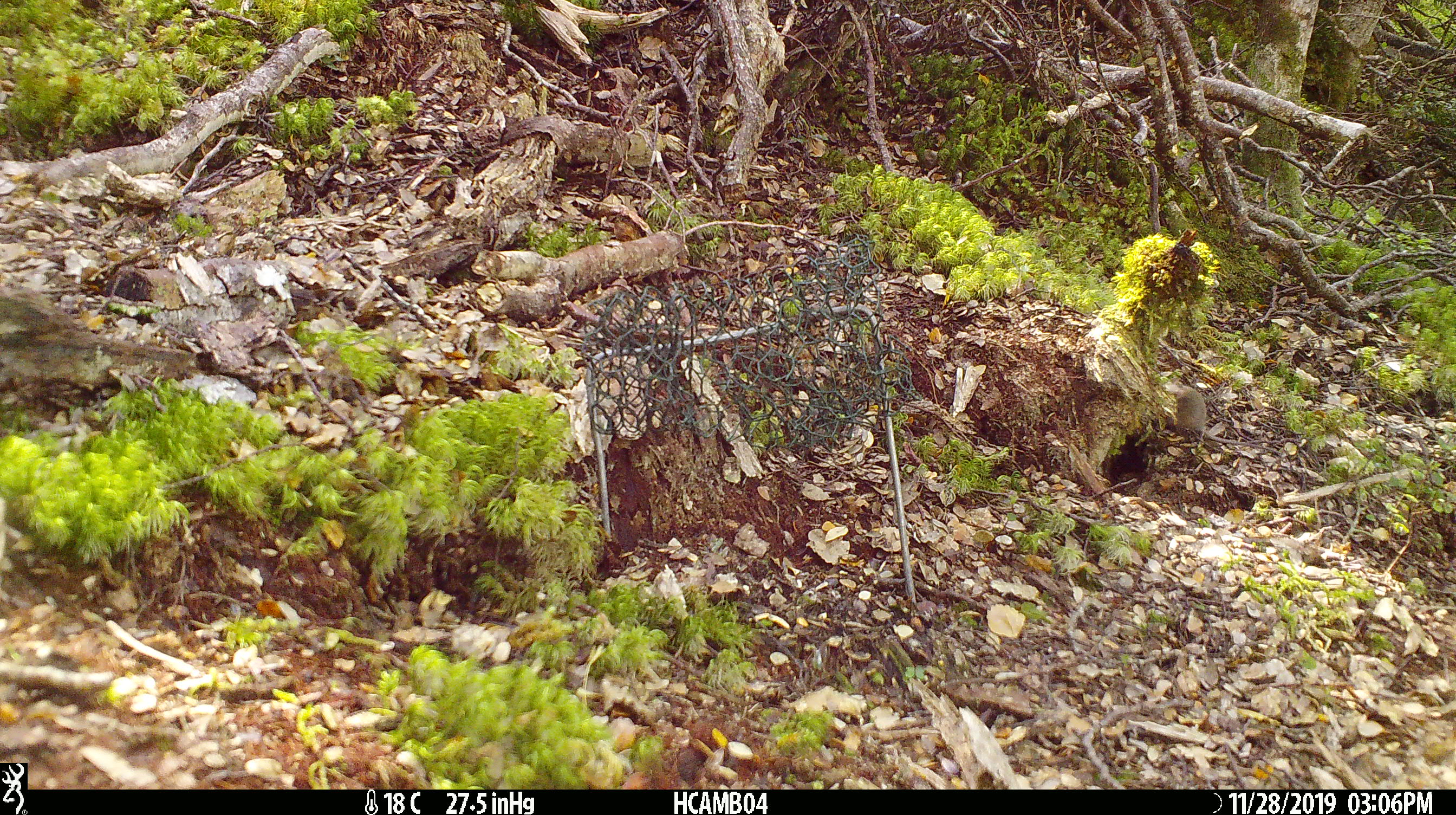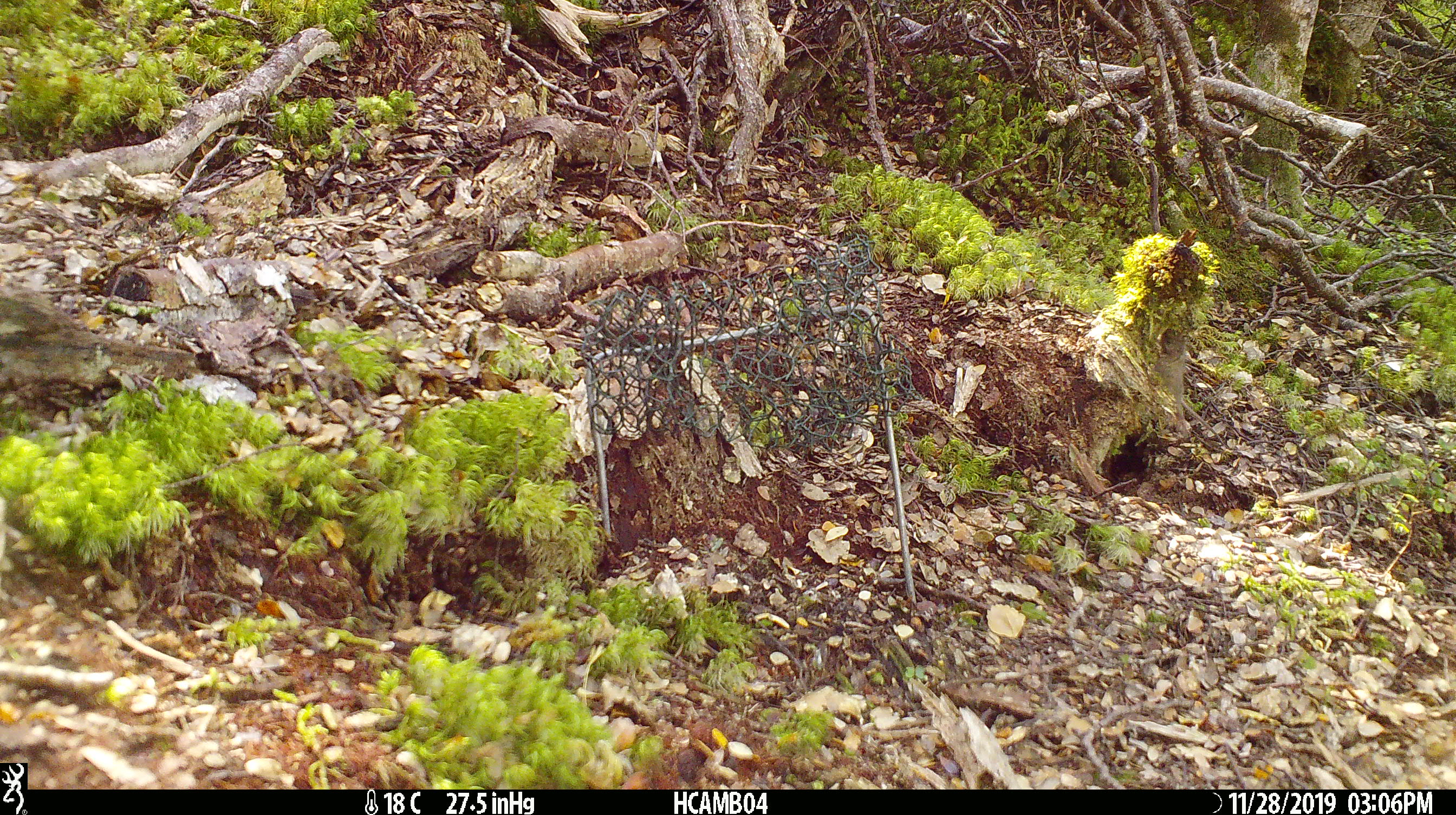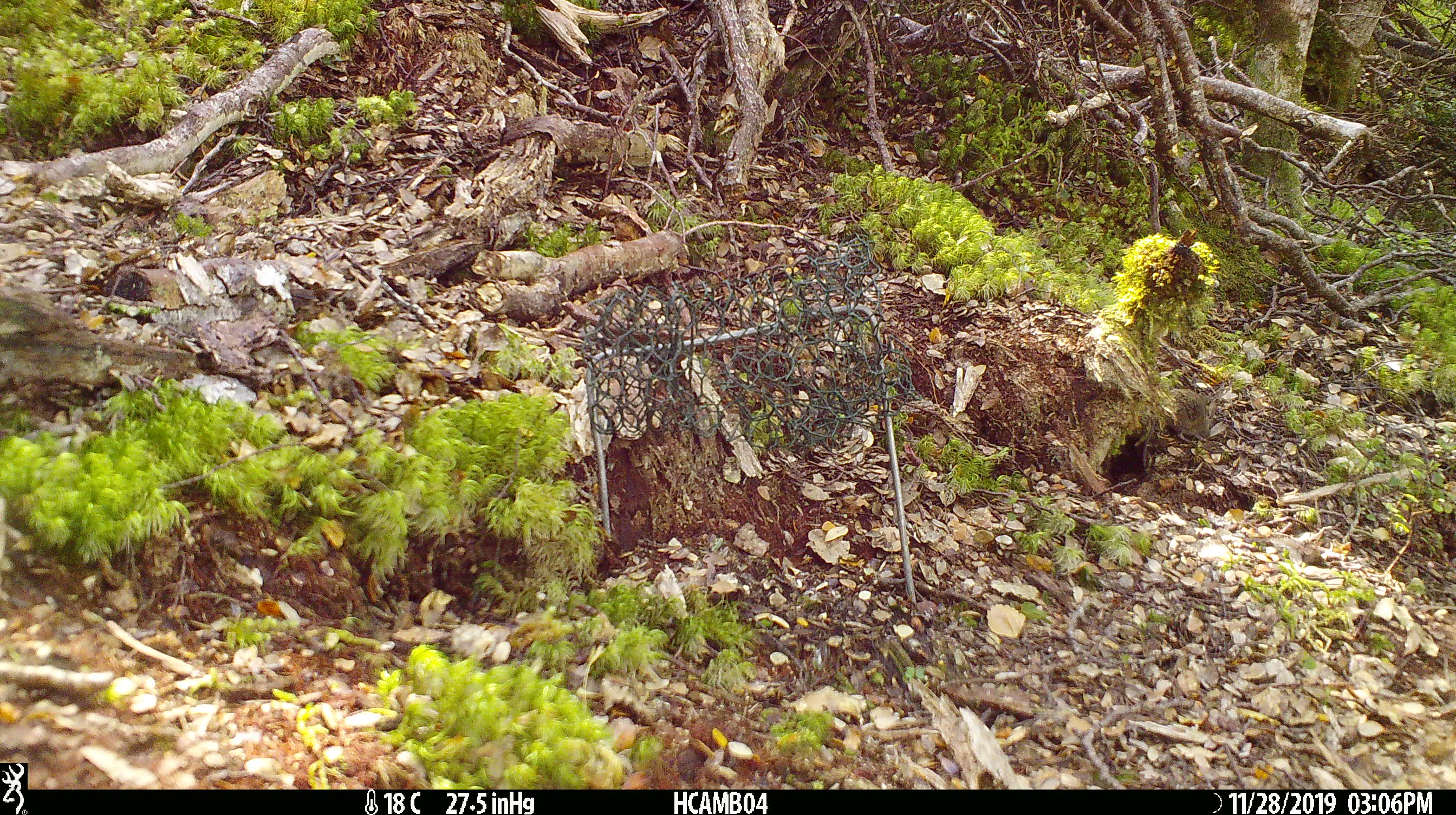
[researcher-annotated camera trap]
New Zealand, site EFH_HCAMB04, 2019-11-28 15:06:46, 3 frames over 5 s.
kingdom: Animalia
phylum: Chordata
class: Mammalia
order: Rodentia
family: Muridae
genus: Mus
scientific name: Mus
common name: mouse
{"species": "mouse (Mus)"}